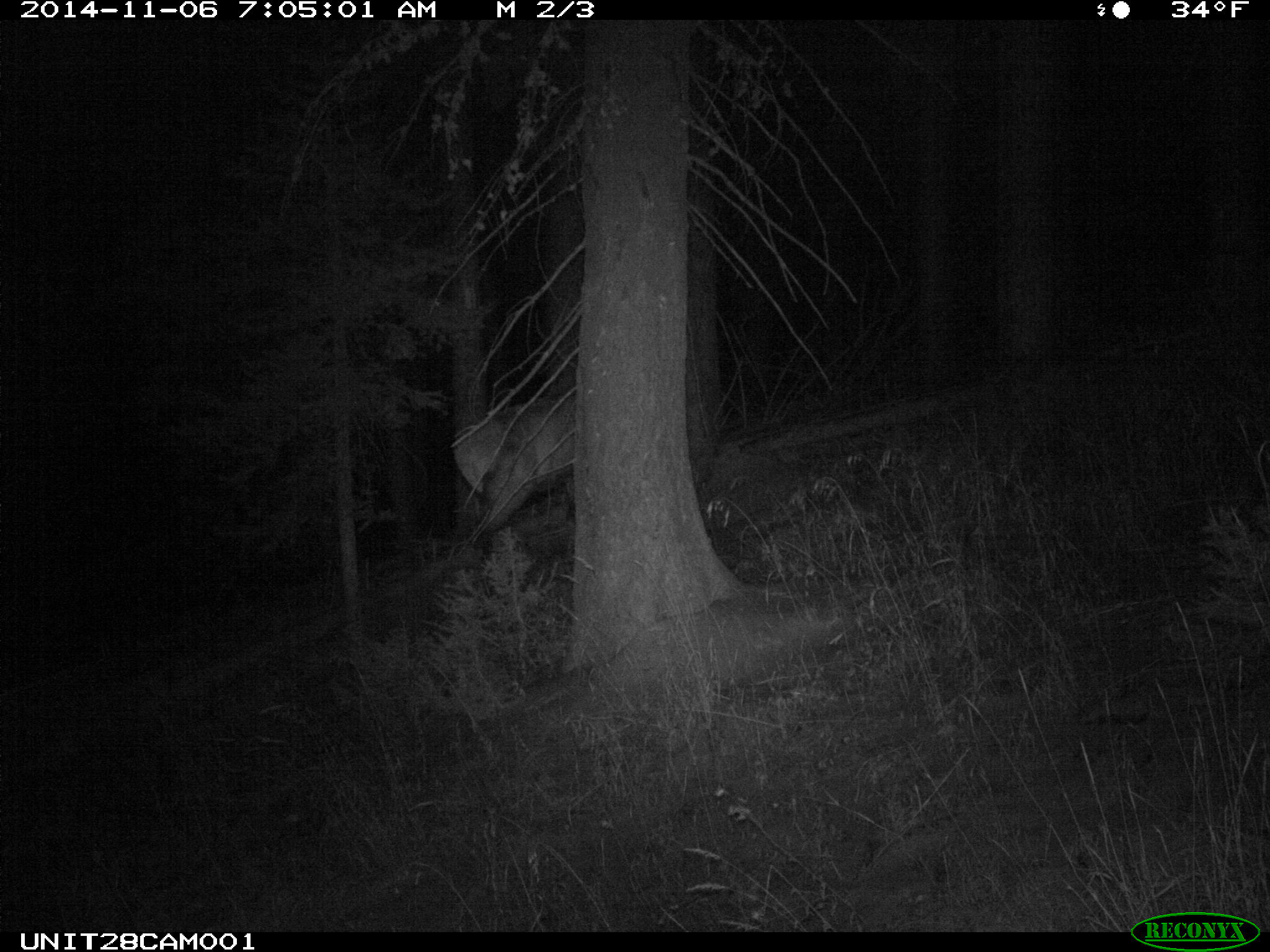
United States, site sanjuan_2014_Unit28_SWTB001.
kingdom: Animalia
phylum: Chordata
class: Mammalia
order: Artiodactyla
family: Cervidae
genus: Cervus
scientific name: Cervus elaphus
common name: red deer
Cervus elaphus (red deer).